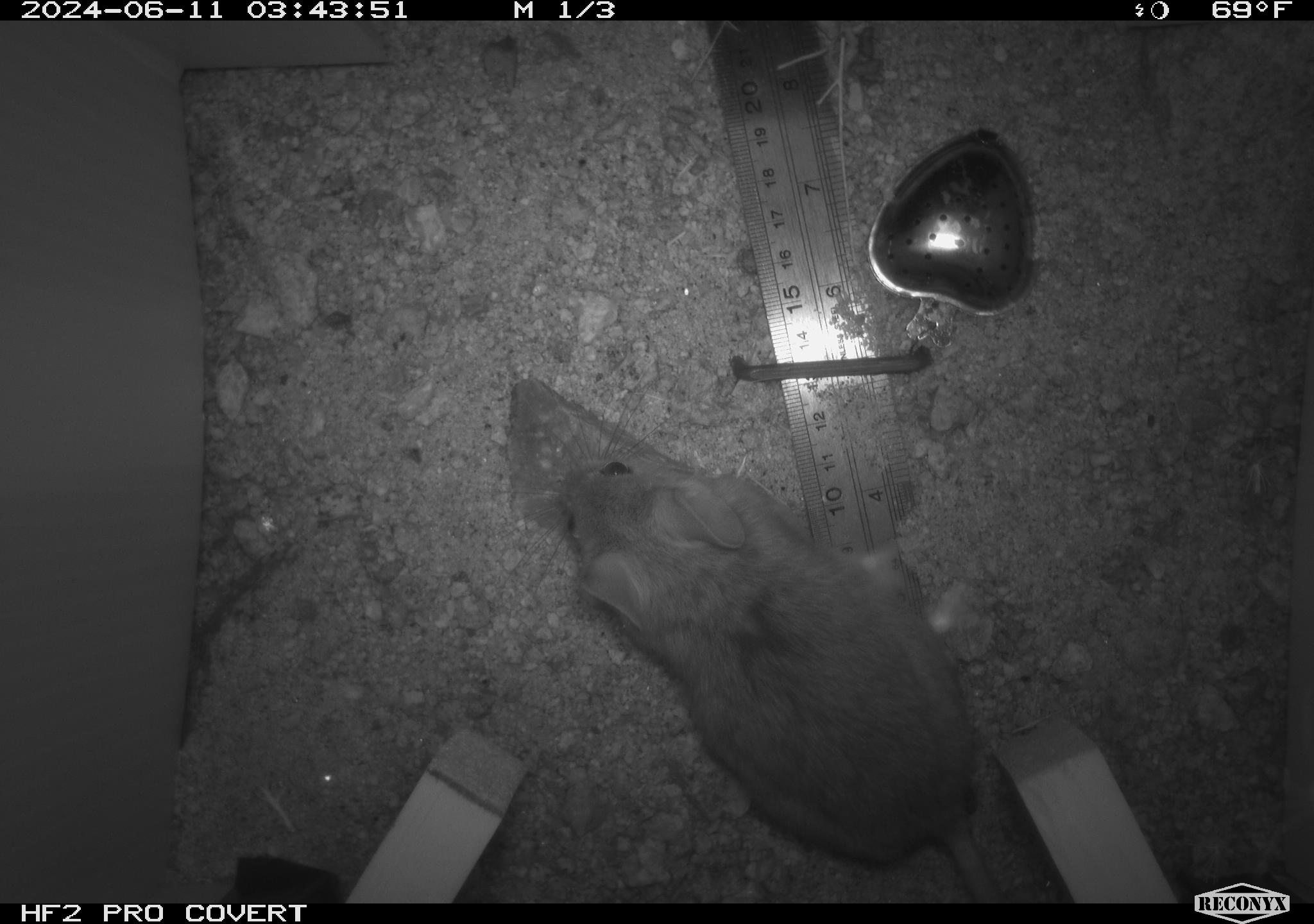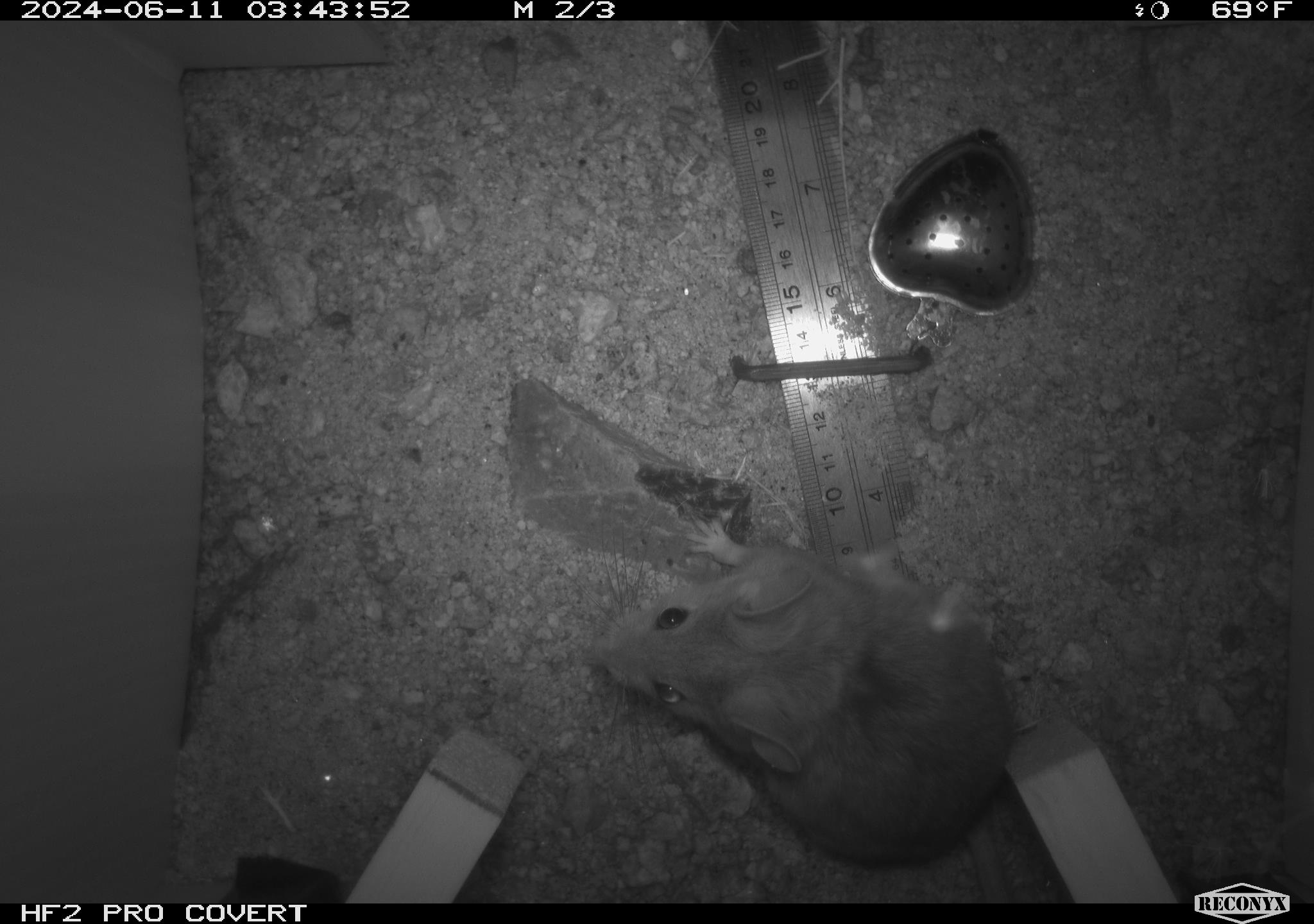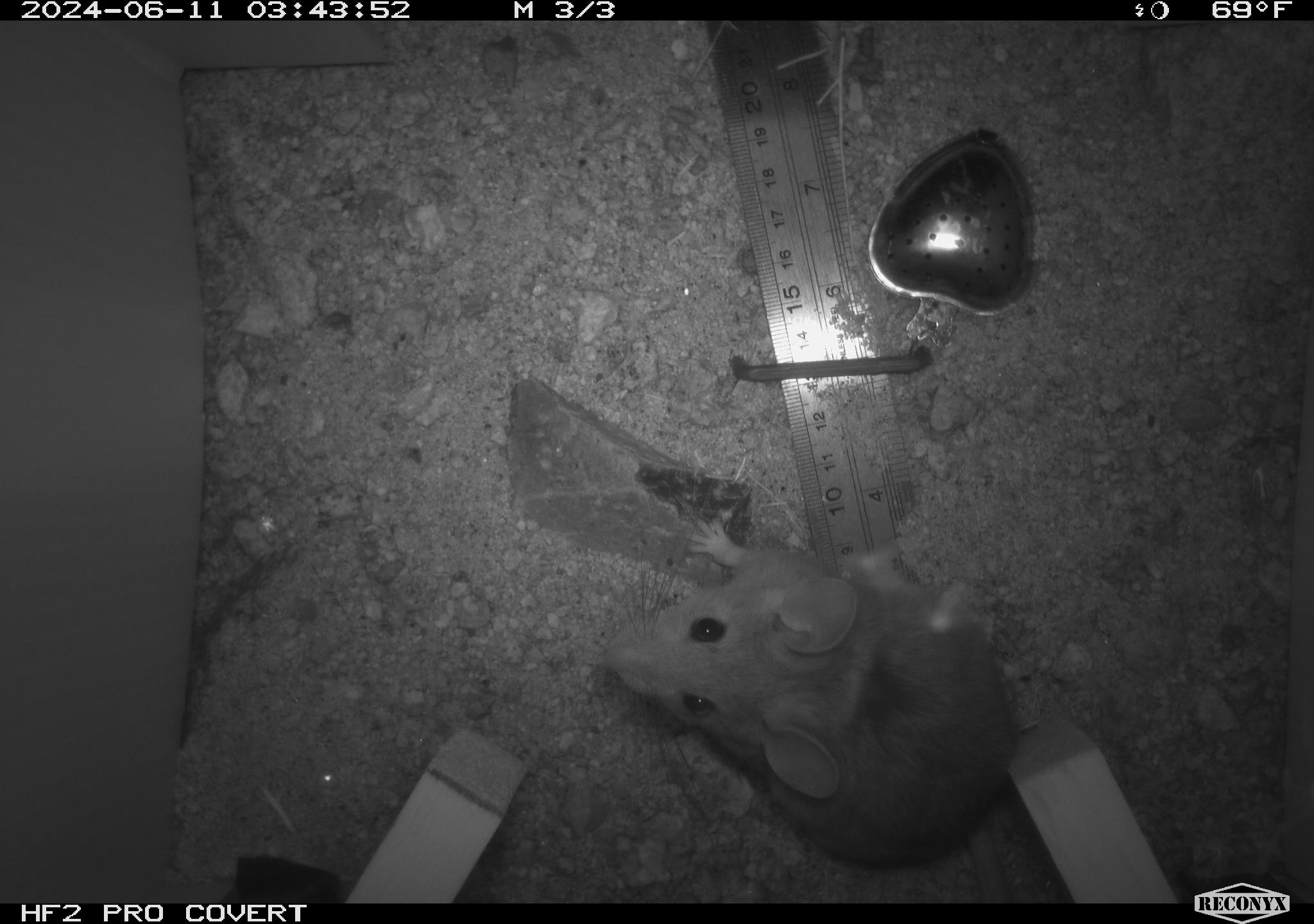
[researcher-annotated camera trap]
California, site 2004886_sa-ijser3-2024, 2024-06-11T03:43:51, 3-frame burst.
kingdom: Animalia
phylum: Chordata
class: Mammalia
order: Rodentia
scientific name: Rodentia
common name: woodrat or rat or mouse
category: woodrat or rat or mouse species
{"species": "woodrat or rat or mouse species (woodrat or rat or mouse) (Rodentia)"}